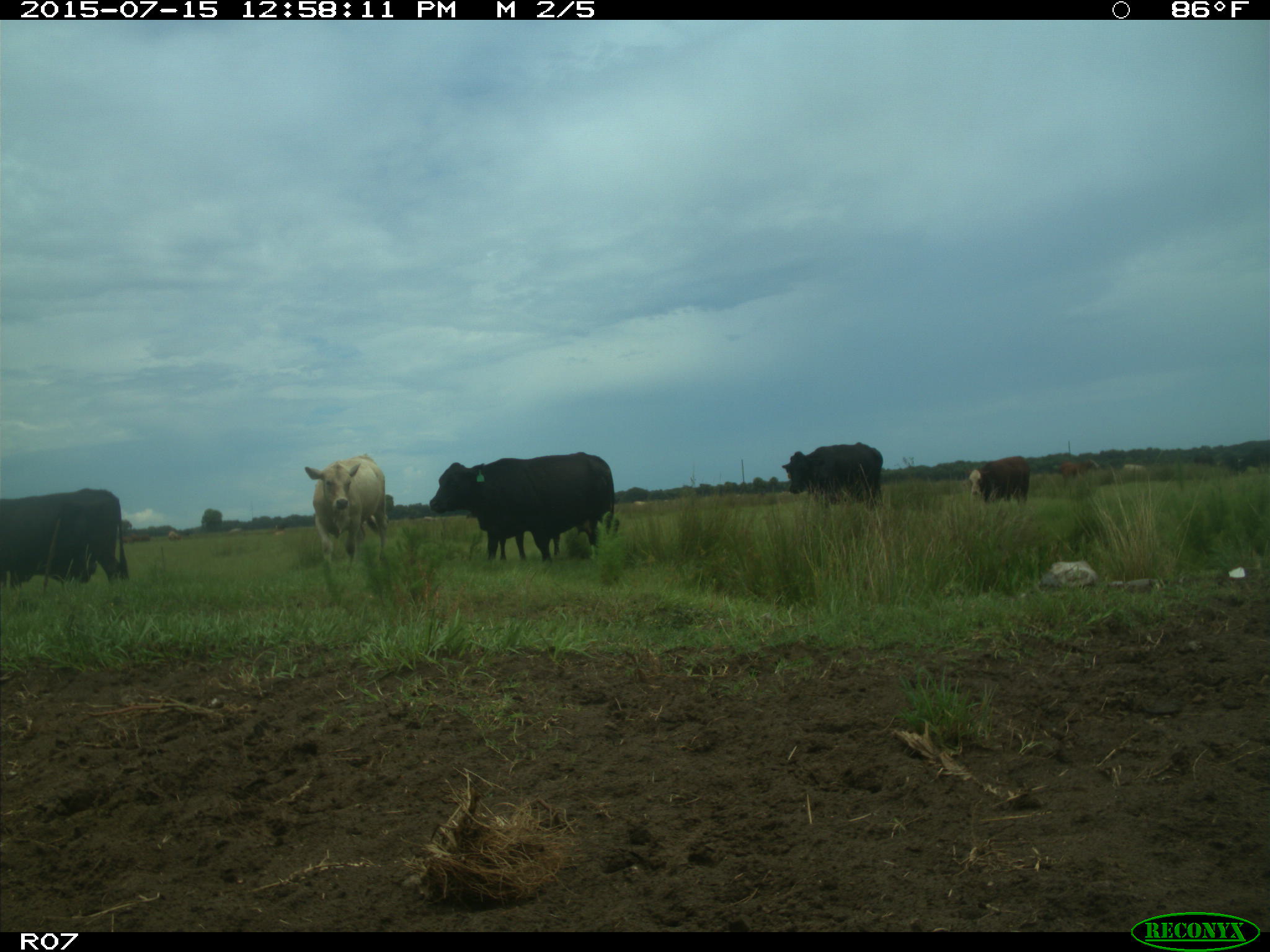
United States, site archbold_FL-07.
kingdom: Animalia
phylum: Chordata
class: Mammalia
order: Artiodactyla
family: Bovidae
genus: Bos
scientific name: Bos taurus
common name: domestic cow